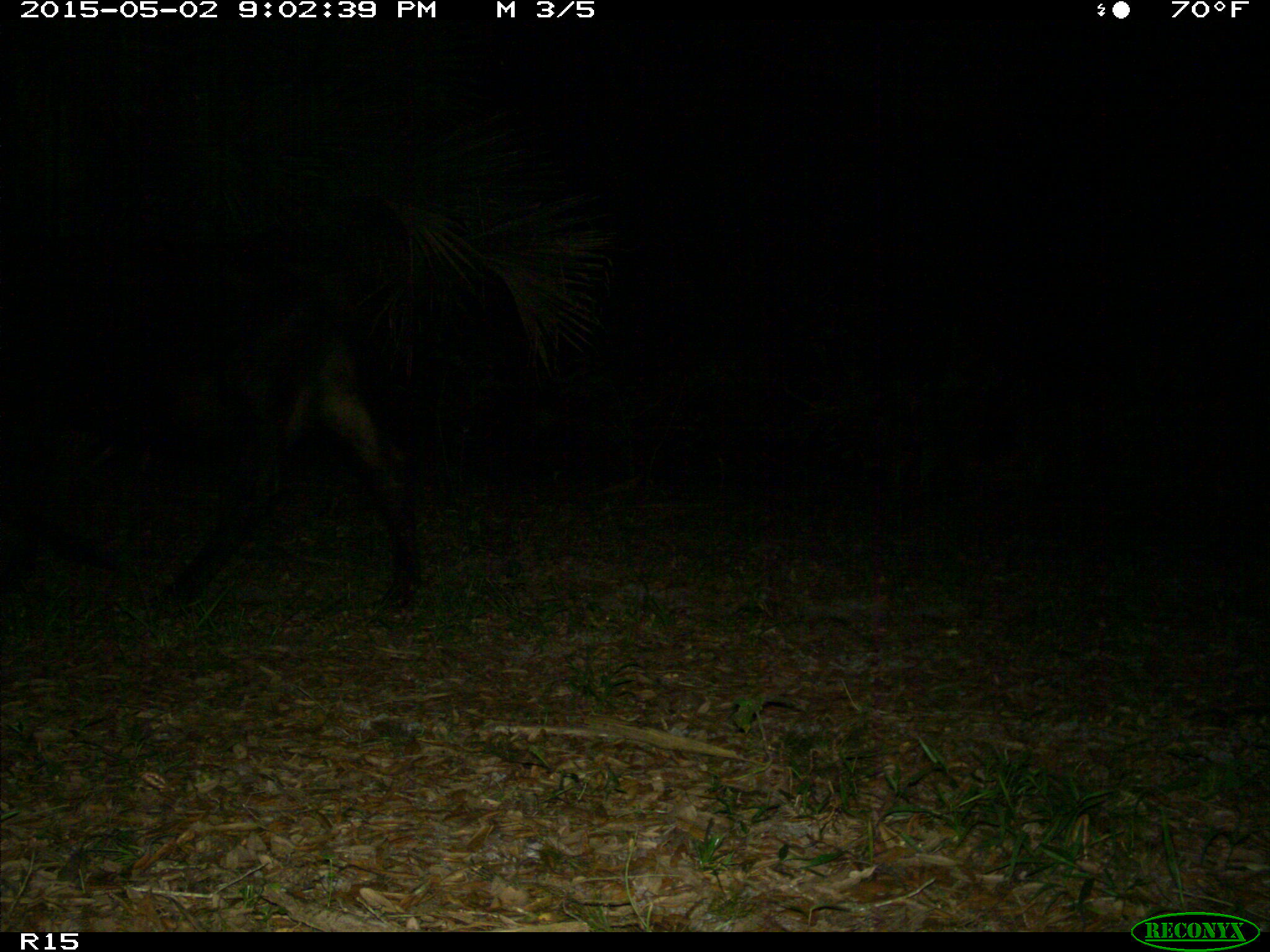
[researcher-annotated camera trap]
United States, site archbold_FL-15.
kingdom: Animalia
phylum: Chordata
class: Mammalia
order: Artiodactyla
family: Bovidae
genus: Bos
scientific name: Bos taurus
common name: domestic cow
Bos taurus (domestic cow).